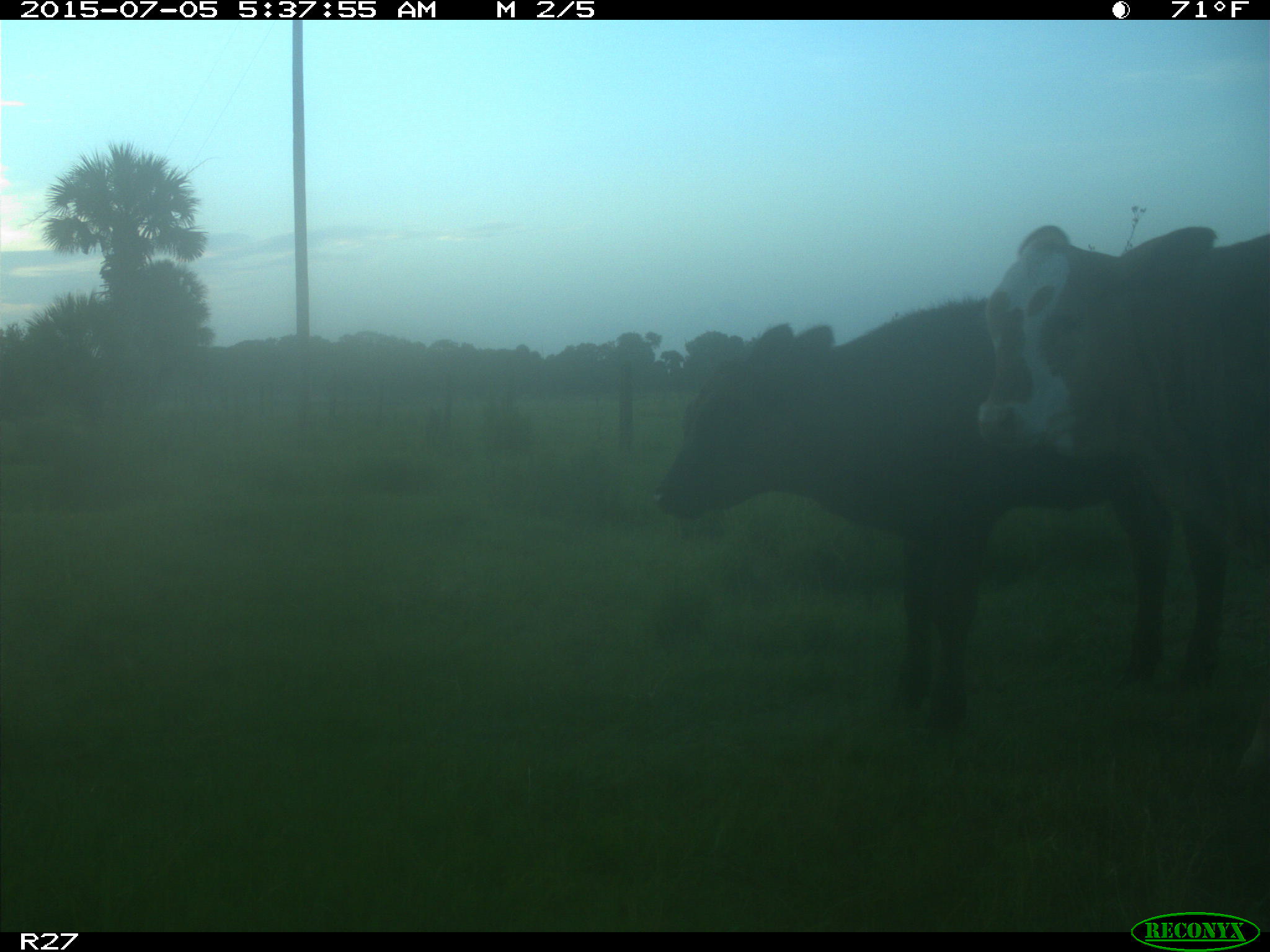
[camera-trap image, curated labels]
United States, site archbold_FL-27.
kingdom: Animalia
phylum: Chordata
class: Mammalia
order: Artiodactyla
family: Bovidae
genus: Bos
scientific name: Bos taurus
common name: domestic cow